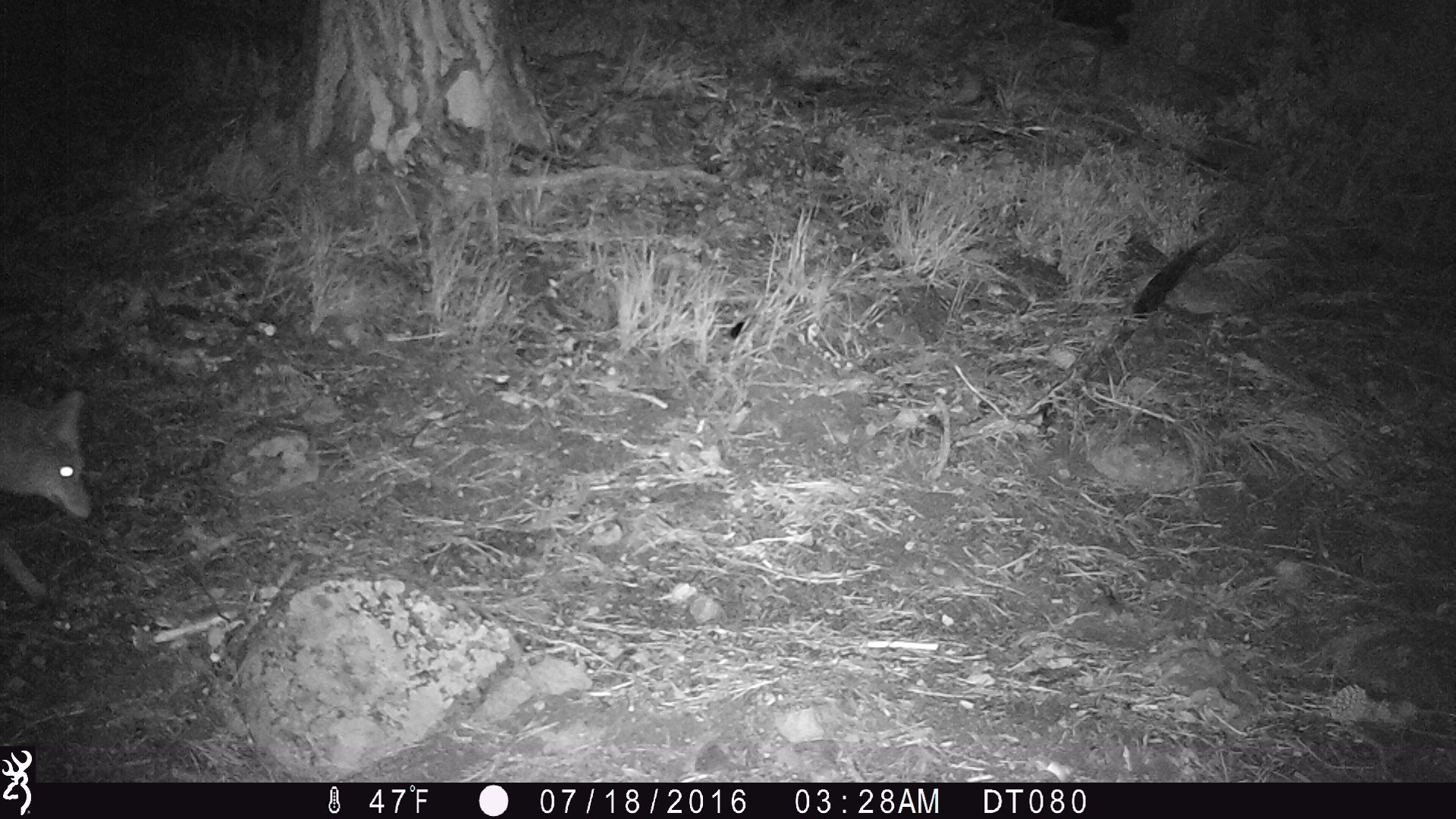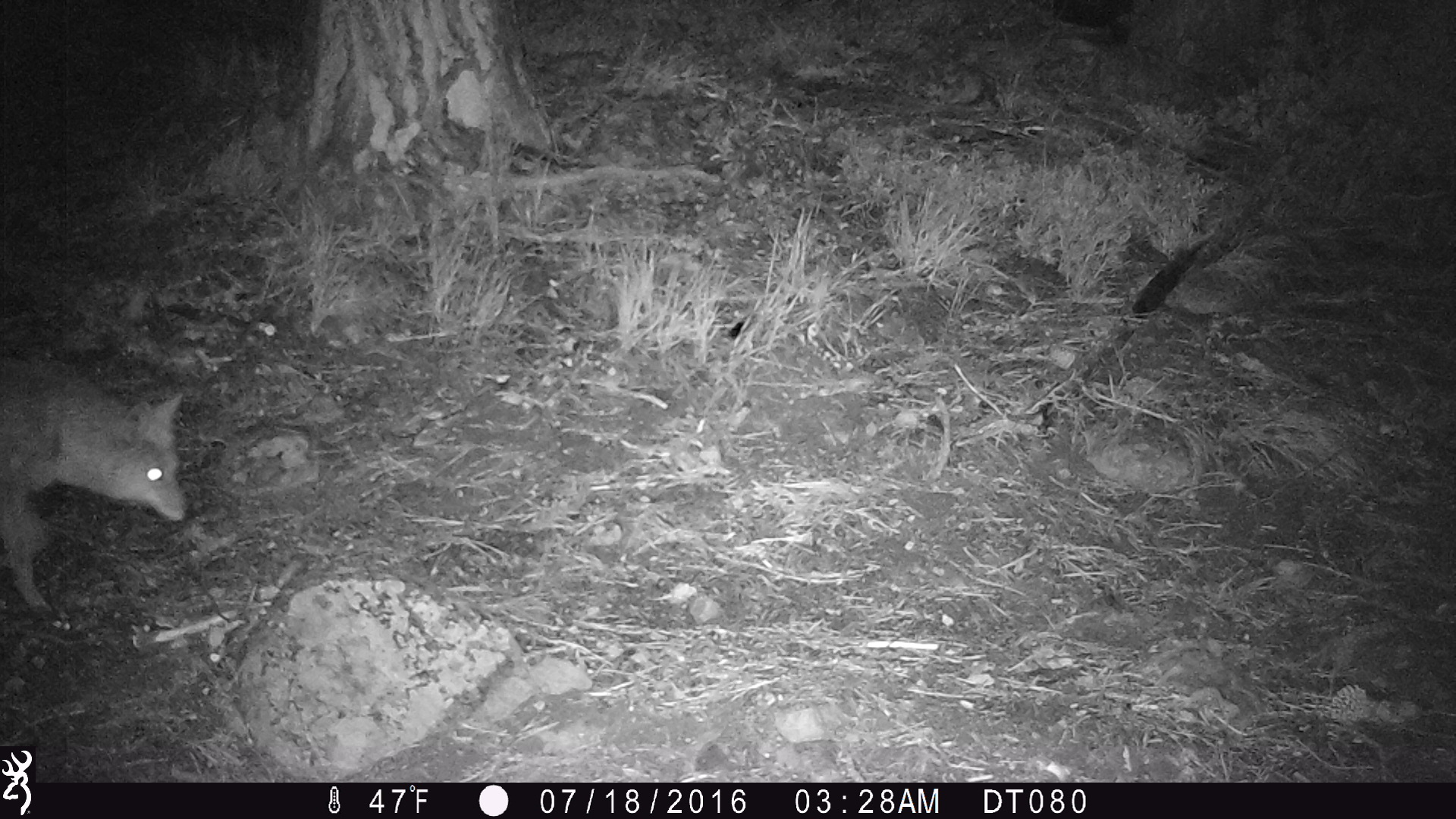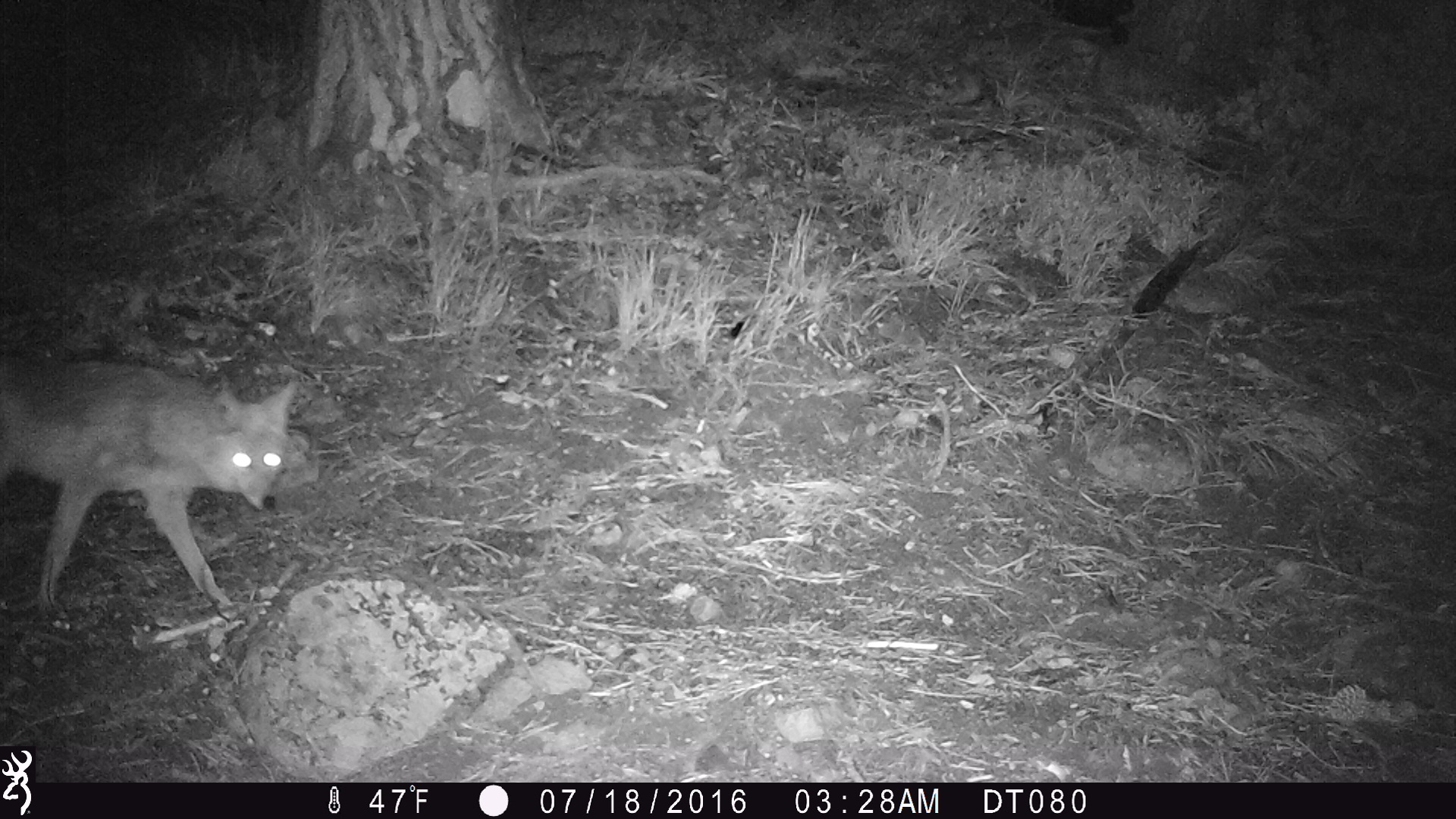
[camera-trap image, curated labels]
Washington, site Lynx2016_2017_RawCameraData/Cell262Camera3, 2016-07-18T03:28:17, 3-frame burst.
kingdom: Animalia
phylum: Chordata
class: Mammalia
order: Carnivora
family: Canidae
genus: Canis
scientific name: Canis latrans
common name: coyote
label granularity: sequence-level